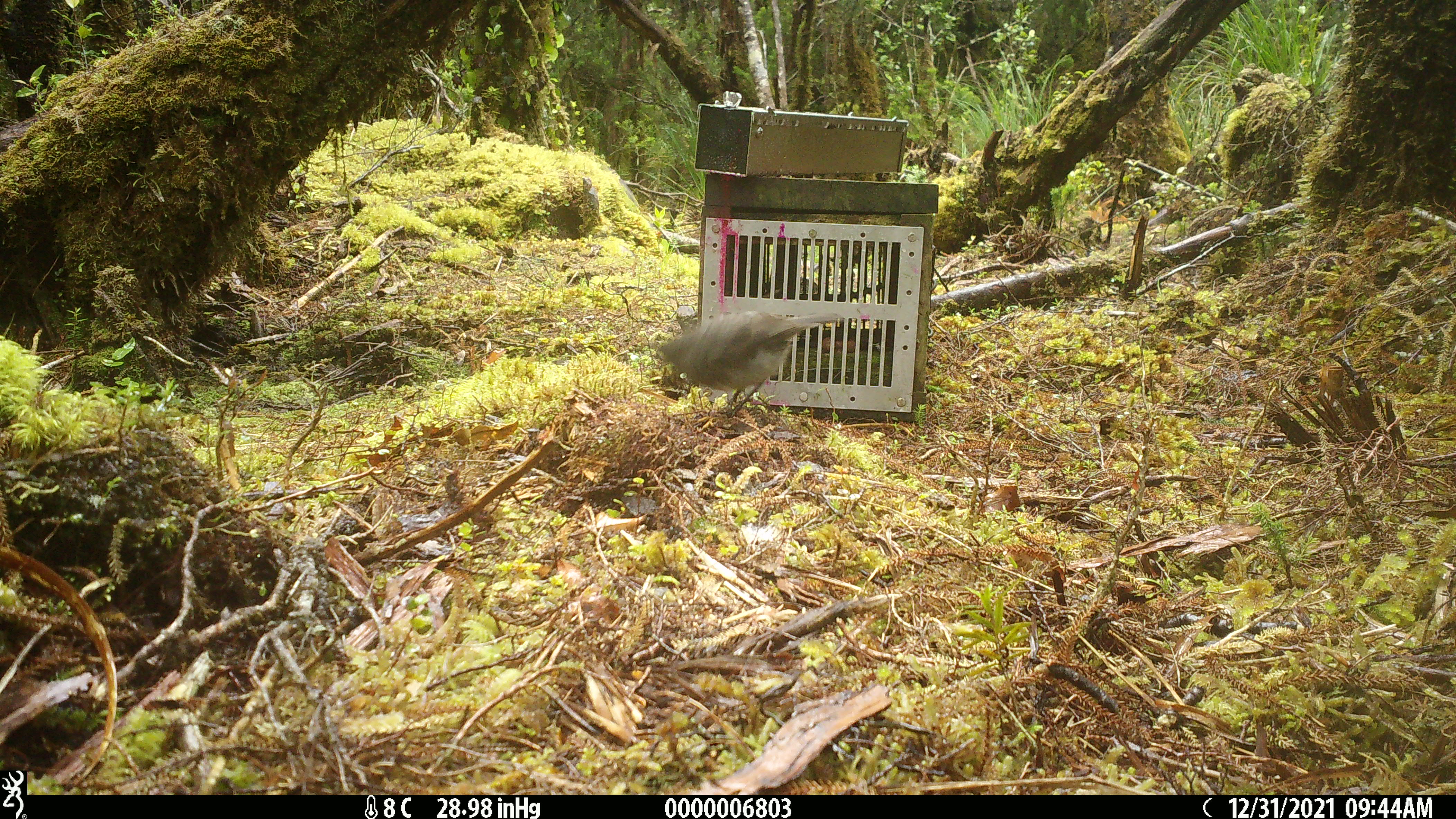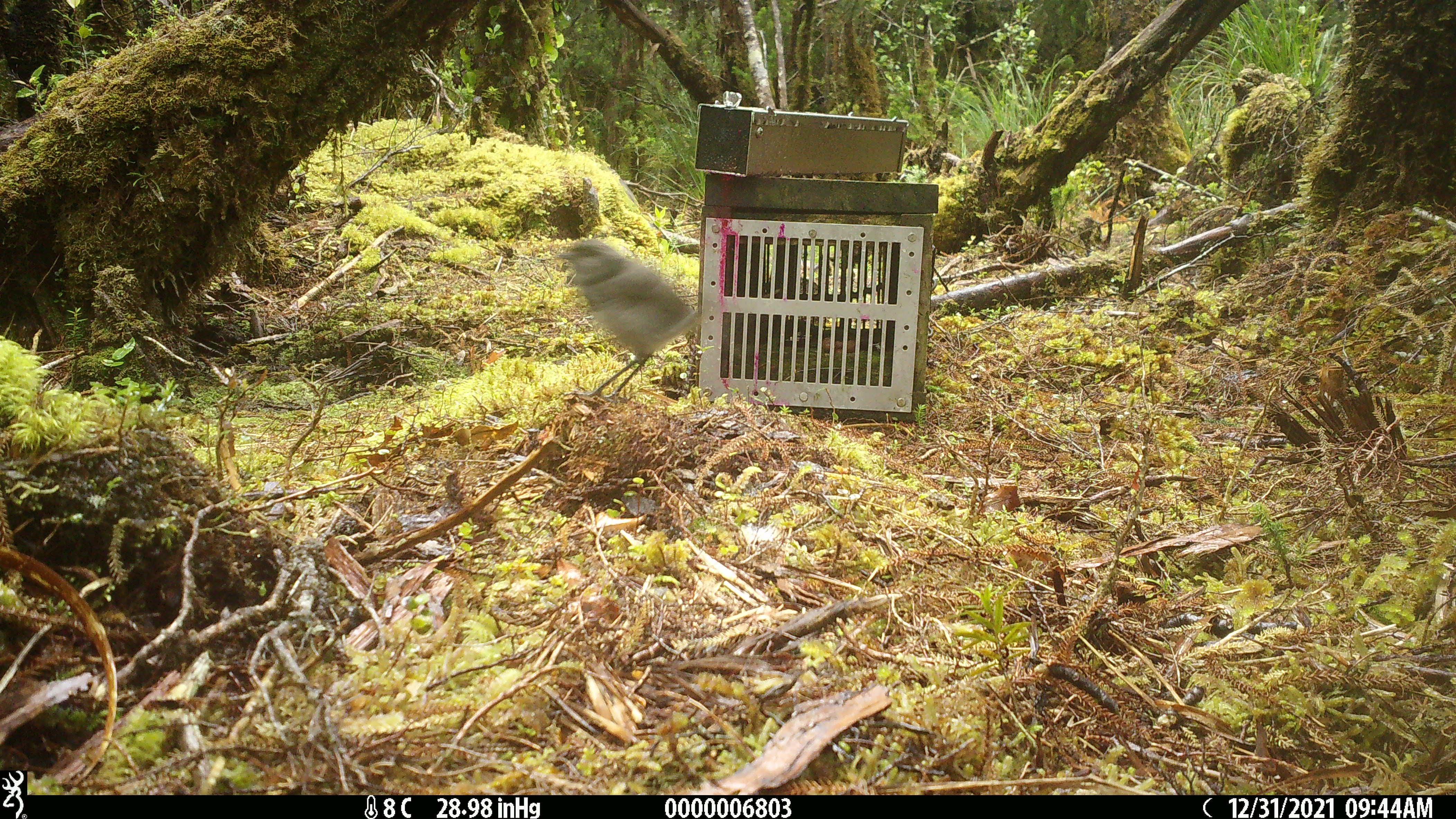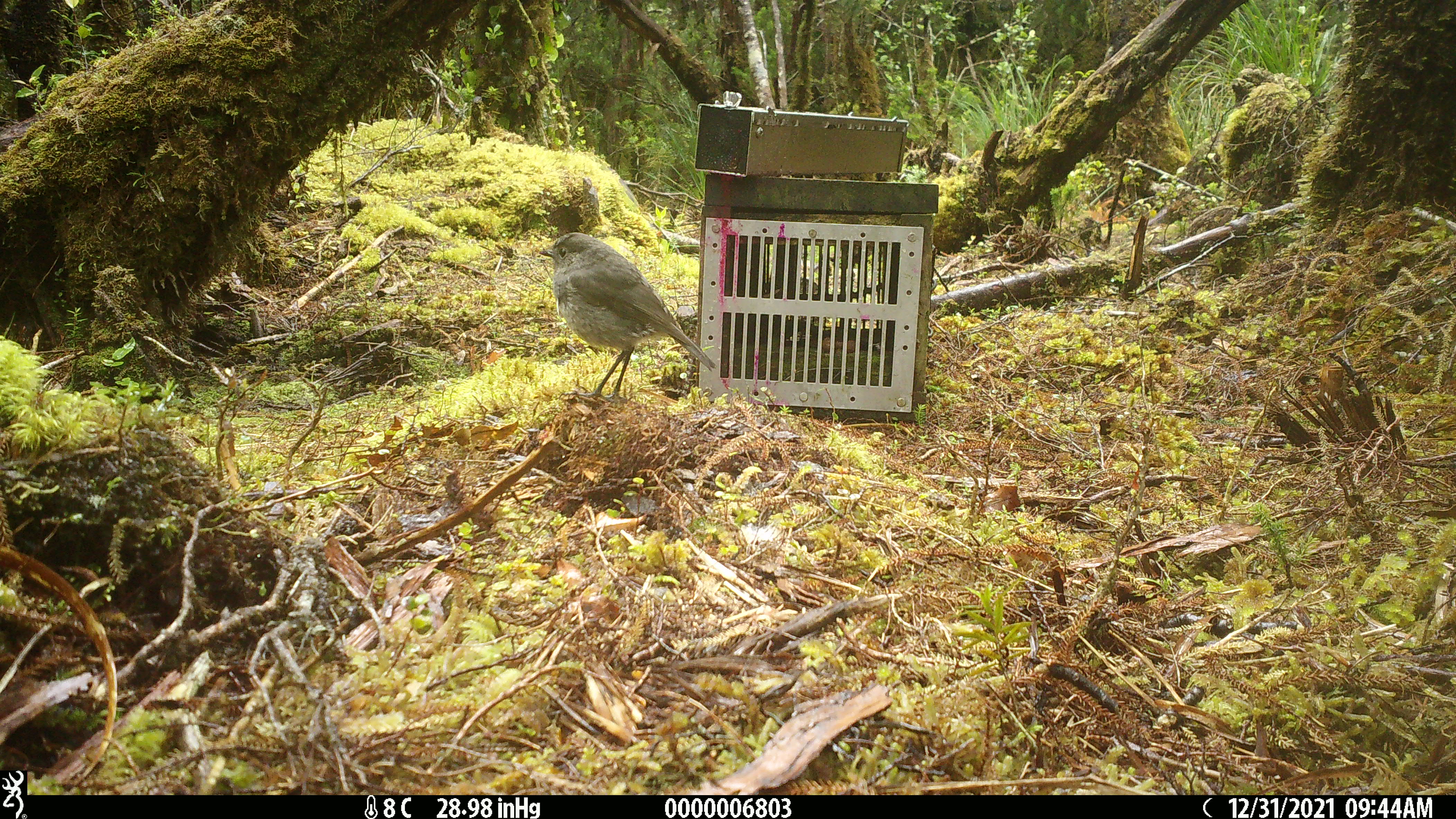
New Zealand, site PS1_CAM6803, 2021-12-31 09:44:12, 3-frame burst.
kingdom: Animalia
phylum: Chordata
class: Aves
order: Passeriformes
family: Petroicidae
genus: Petroica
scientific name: Petroica australis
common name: new zealand robin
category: robin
Robin (new zealand robin) (Petroica australis).